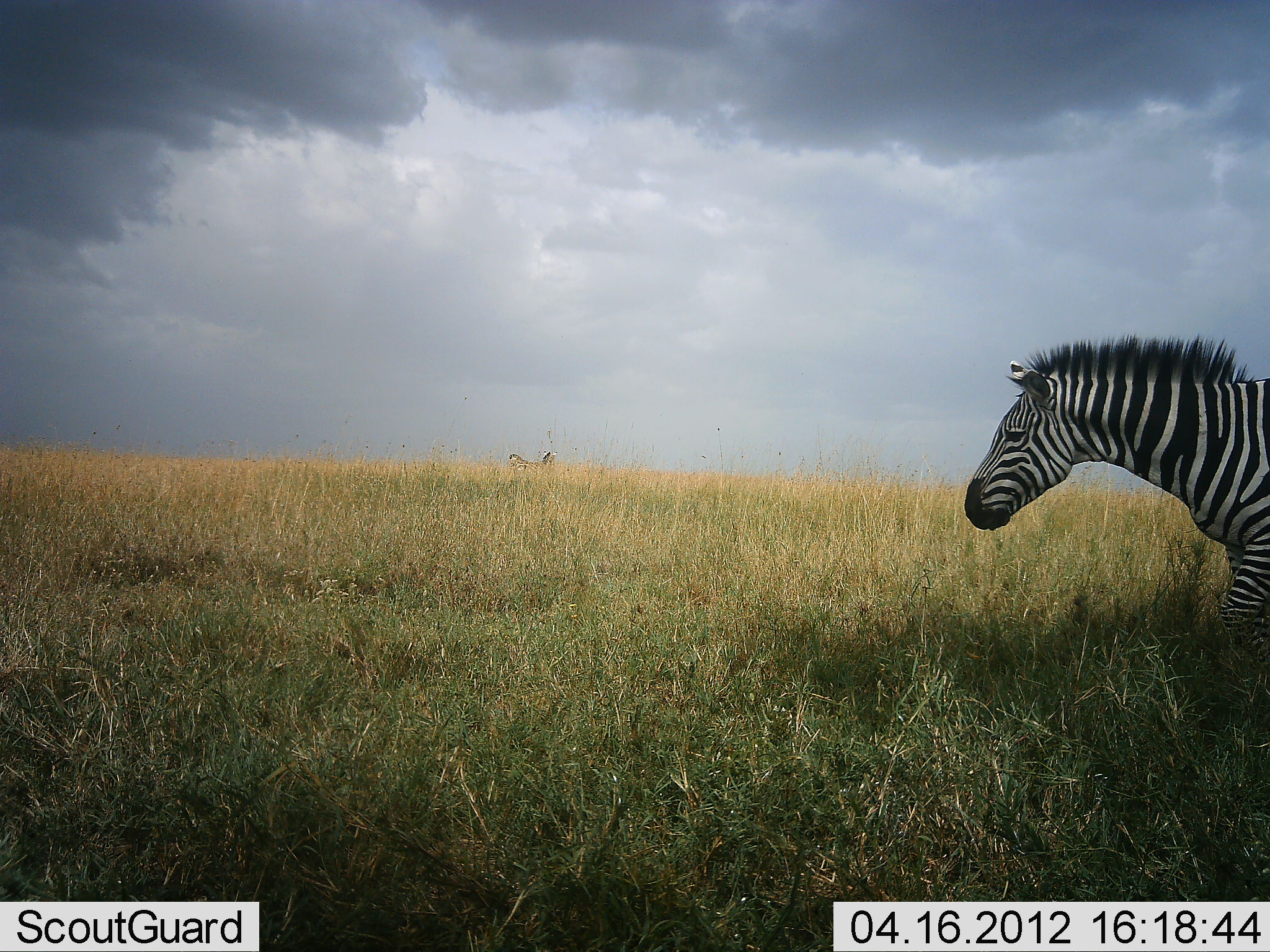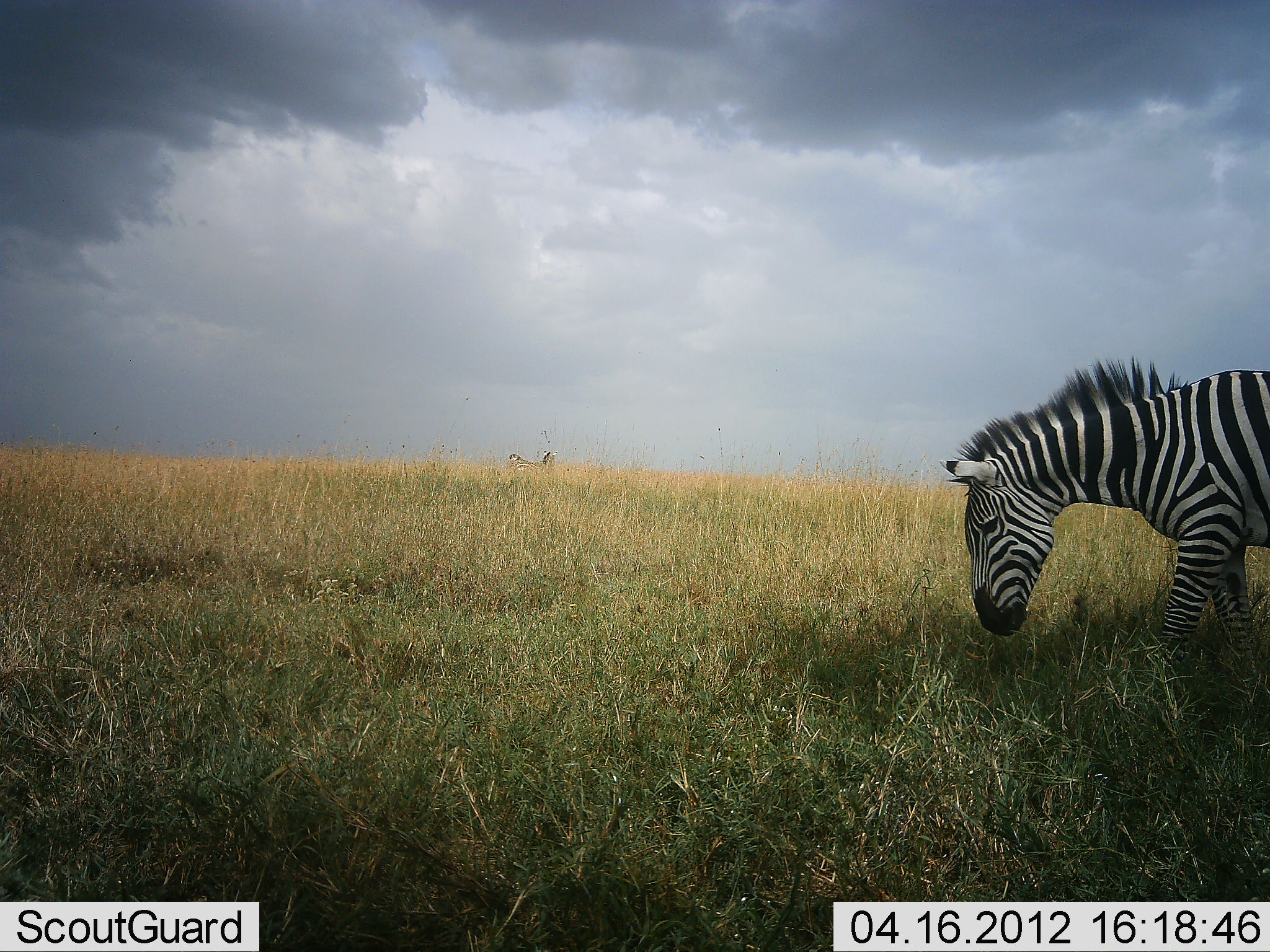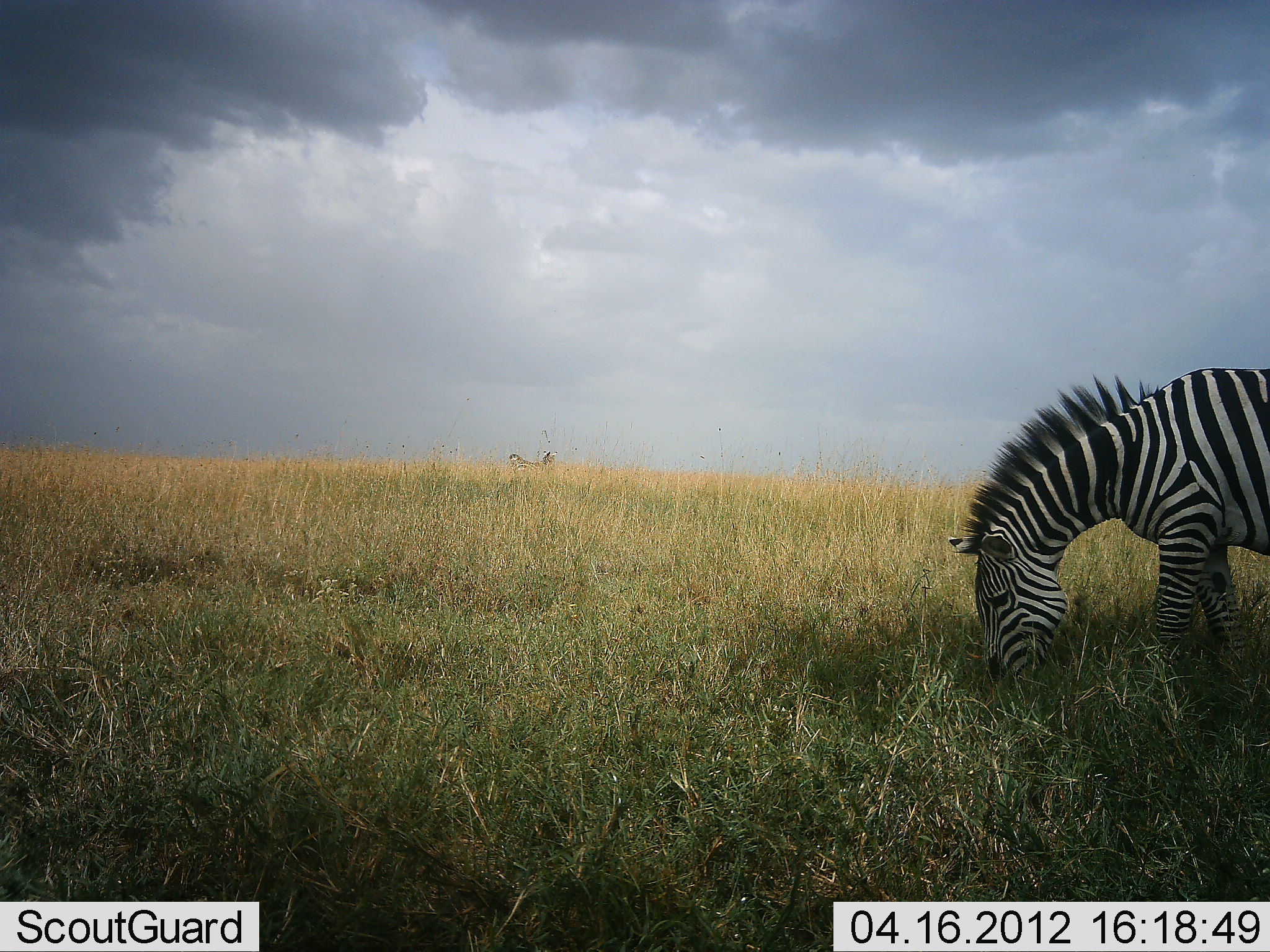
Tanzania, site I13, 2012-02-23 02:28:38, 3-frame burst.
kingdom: Animalia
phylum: Chordata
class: Mammalia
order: Perissodactyla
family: Equidae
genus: Equus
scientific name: Equus quagga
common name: plains zebra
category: zebra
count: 1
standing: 44%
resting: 0%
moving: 25%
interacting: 0%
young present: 0%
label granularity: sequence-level